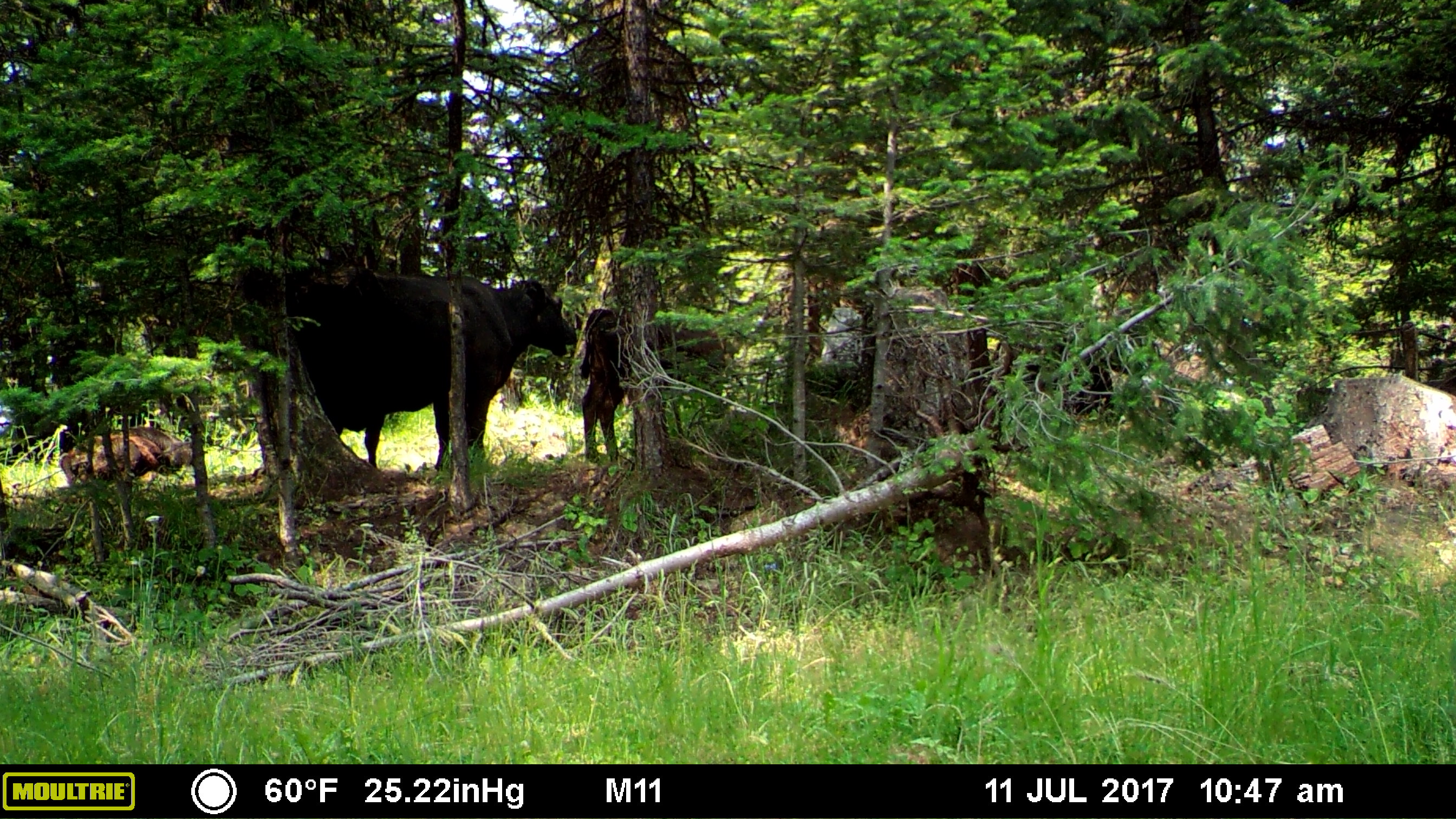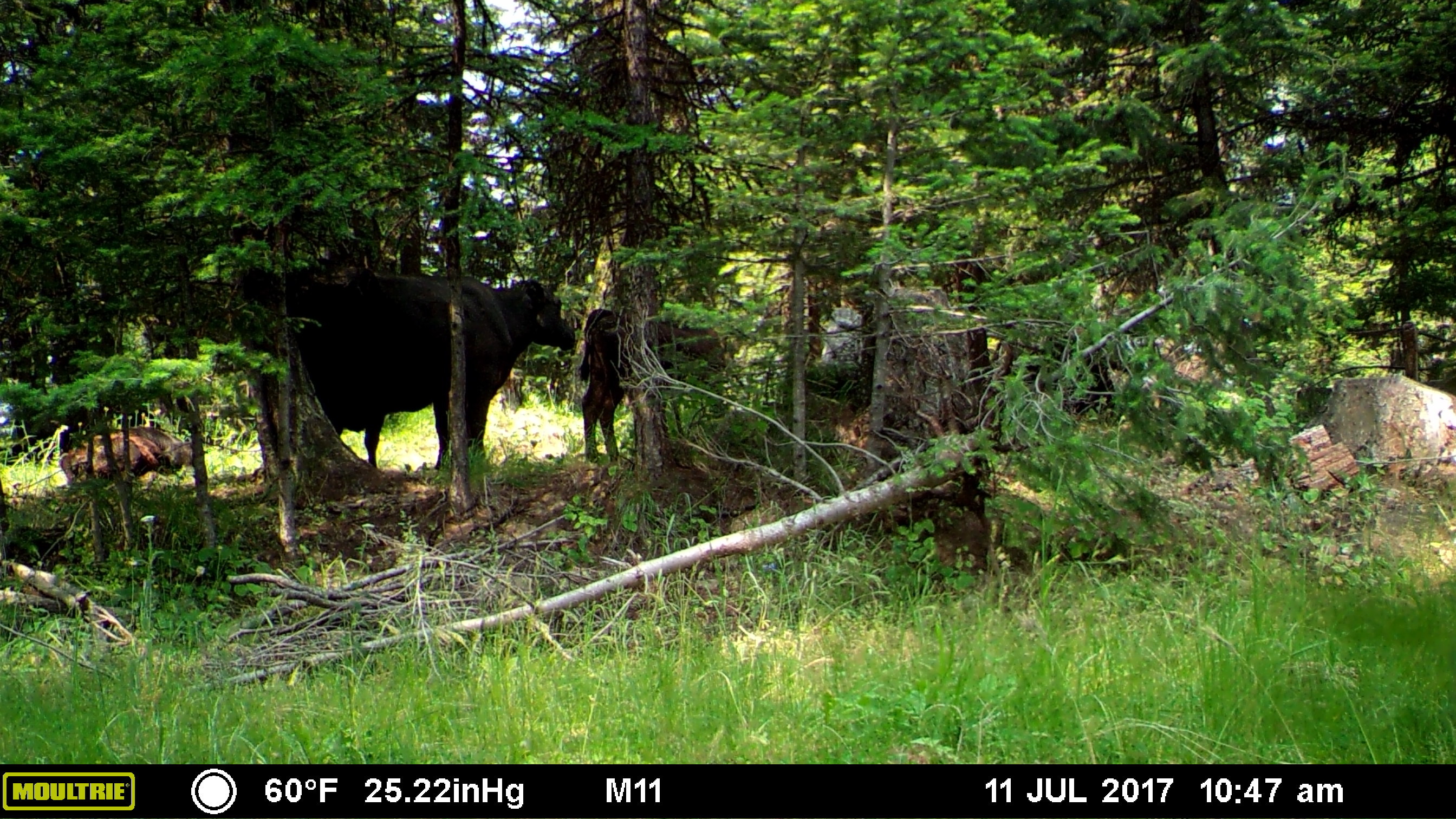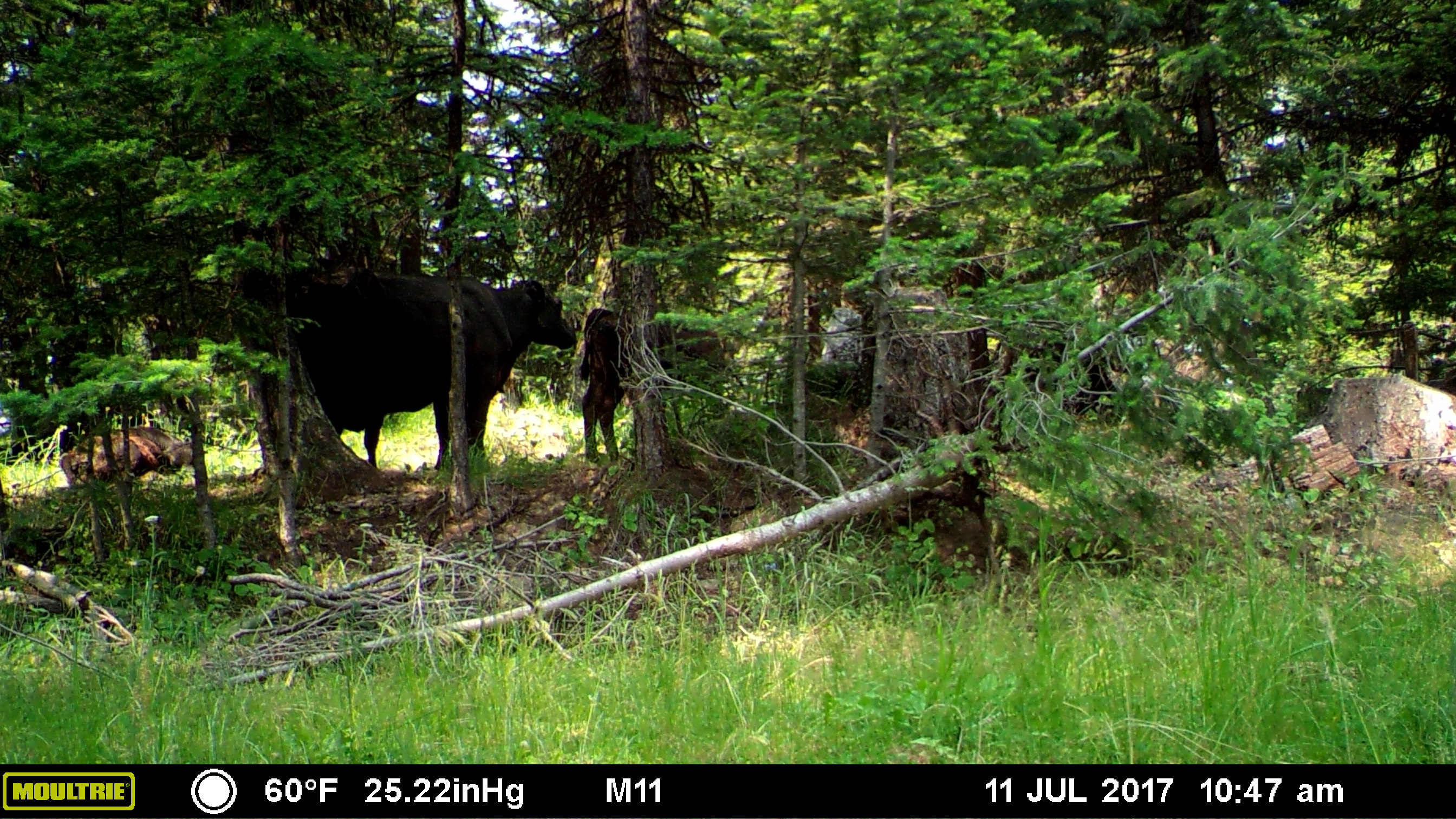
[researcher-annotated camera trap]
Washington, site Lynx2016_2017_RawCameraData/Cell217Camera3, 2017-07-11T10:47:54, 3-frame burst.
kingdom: Animalia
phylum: Chordata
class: Mammalia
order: Artiodactyla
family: Bovidae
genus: Bos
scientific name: Bos taurus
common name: domestic cattle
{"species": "domestic cattle (Bos taurus)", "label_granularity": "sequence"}